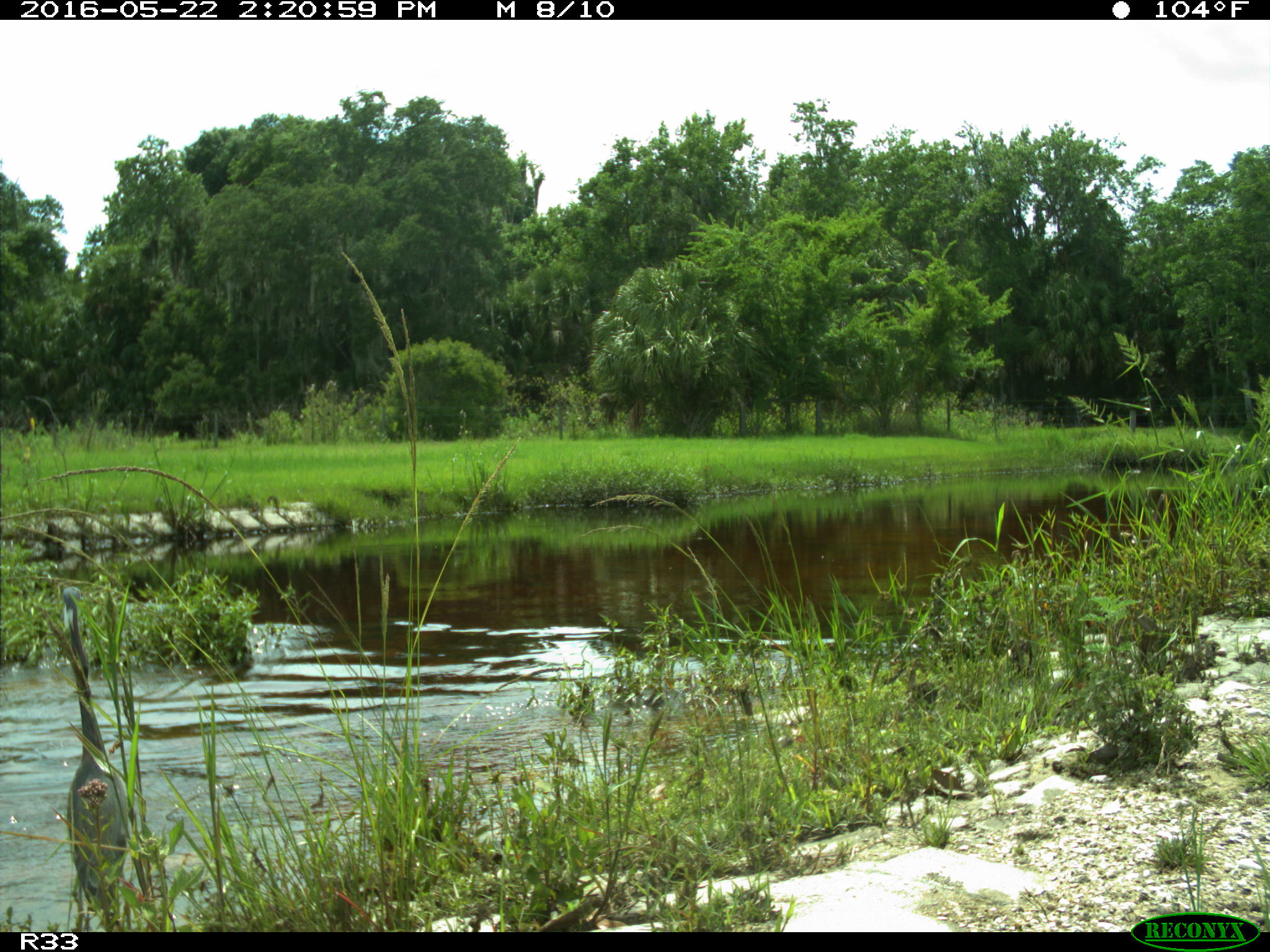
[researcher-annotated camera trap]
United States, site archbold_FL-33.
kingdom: Animalia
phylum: Chordata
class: Aves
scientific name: Aves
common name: birds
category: unidentified bird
Unidentified bird (birds) (Aves).